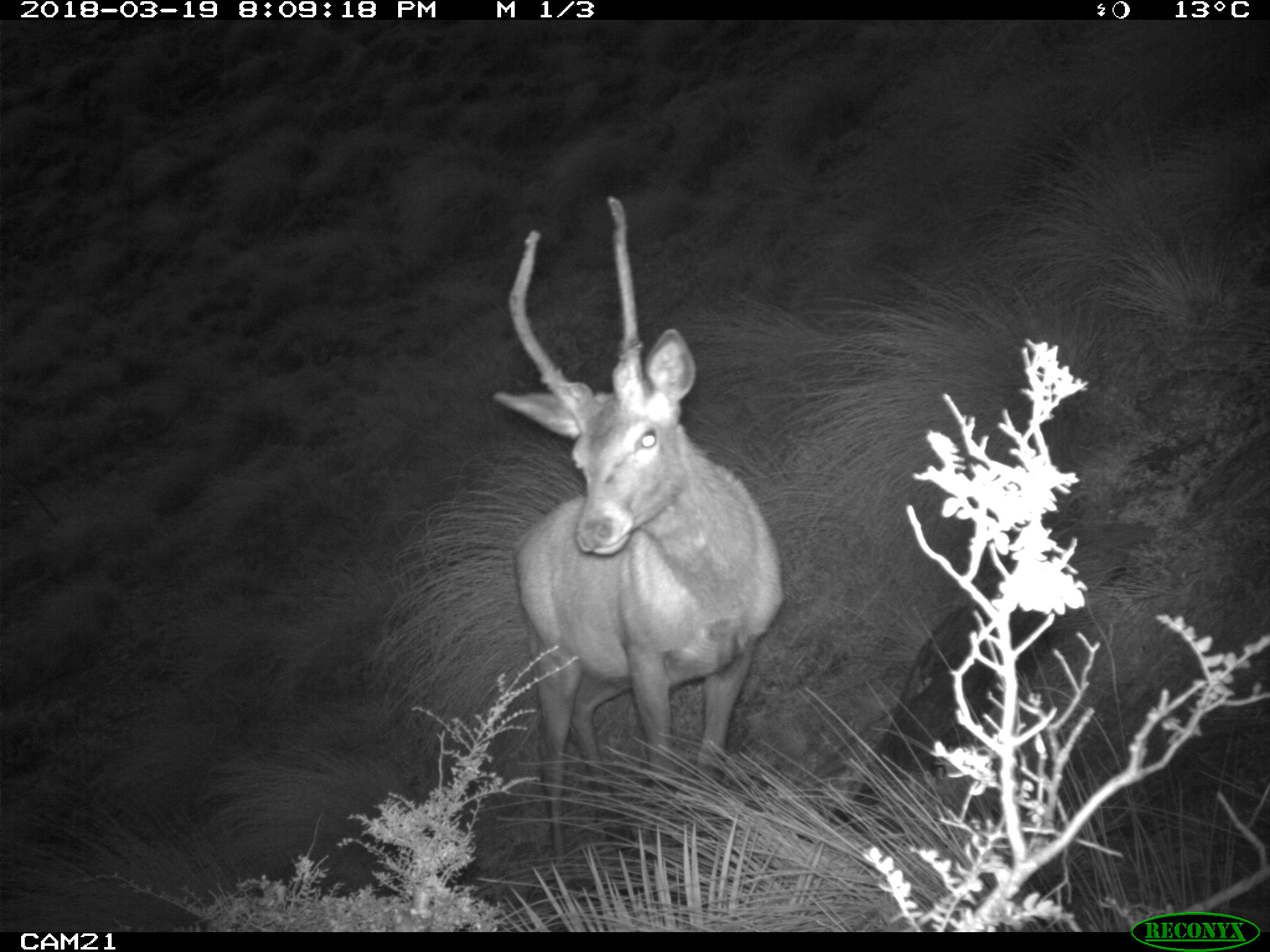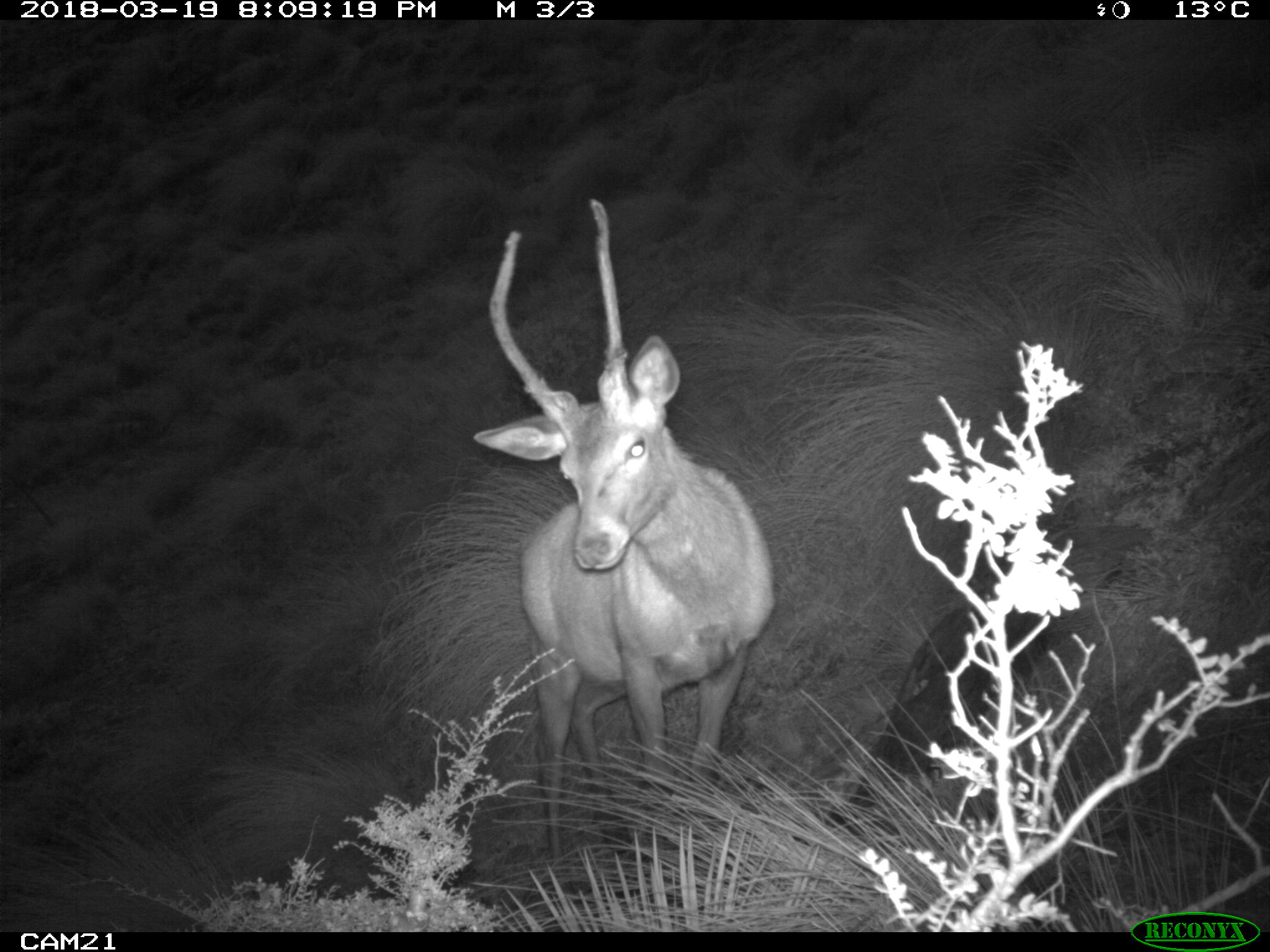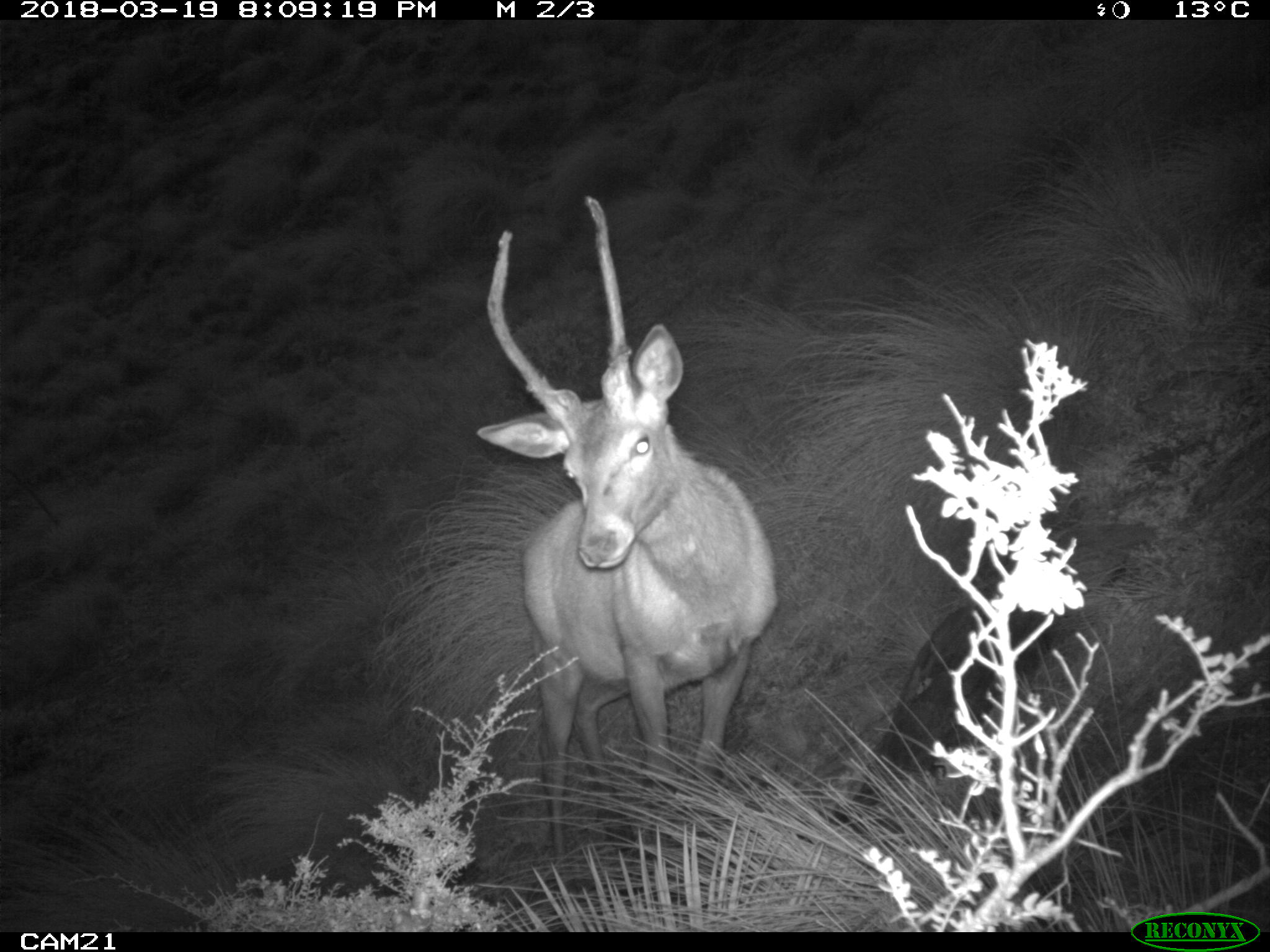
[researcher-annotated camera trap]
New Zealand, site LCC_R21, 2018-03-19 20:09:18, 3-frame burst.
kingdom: Animalia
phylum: Chordata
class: Mammalia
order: Artiodactyla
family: Cervidae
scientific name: Cervidae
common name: deer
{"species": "deer (Cervidae)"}